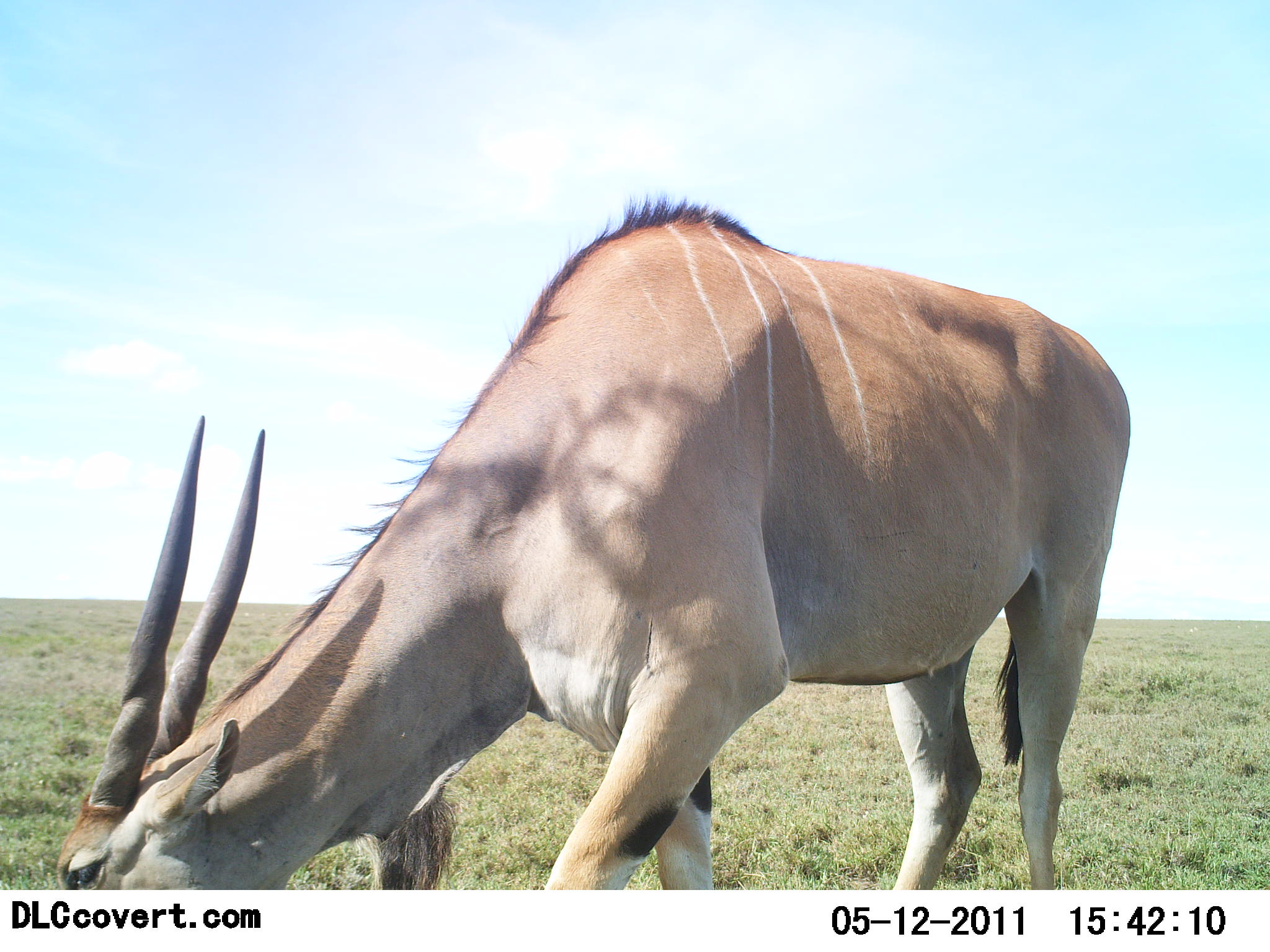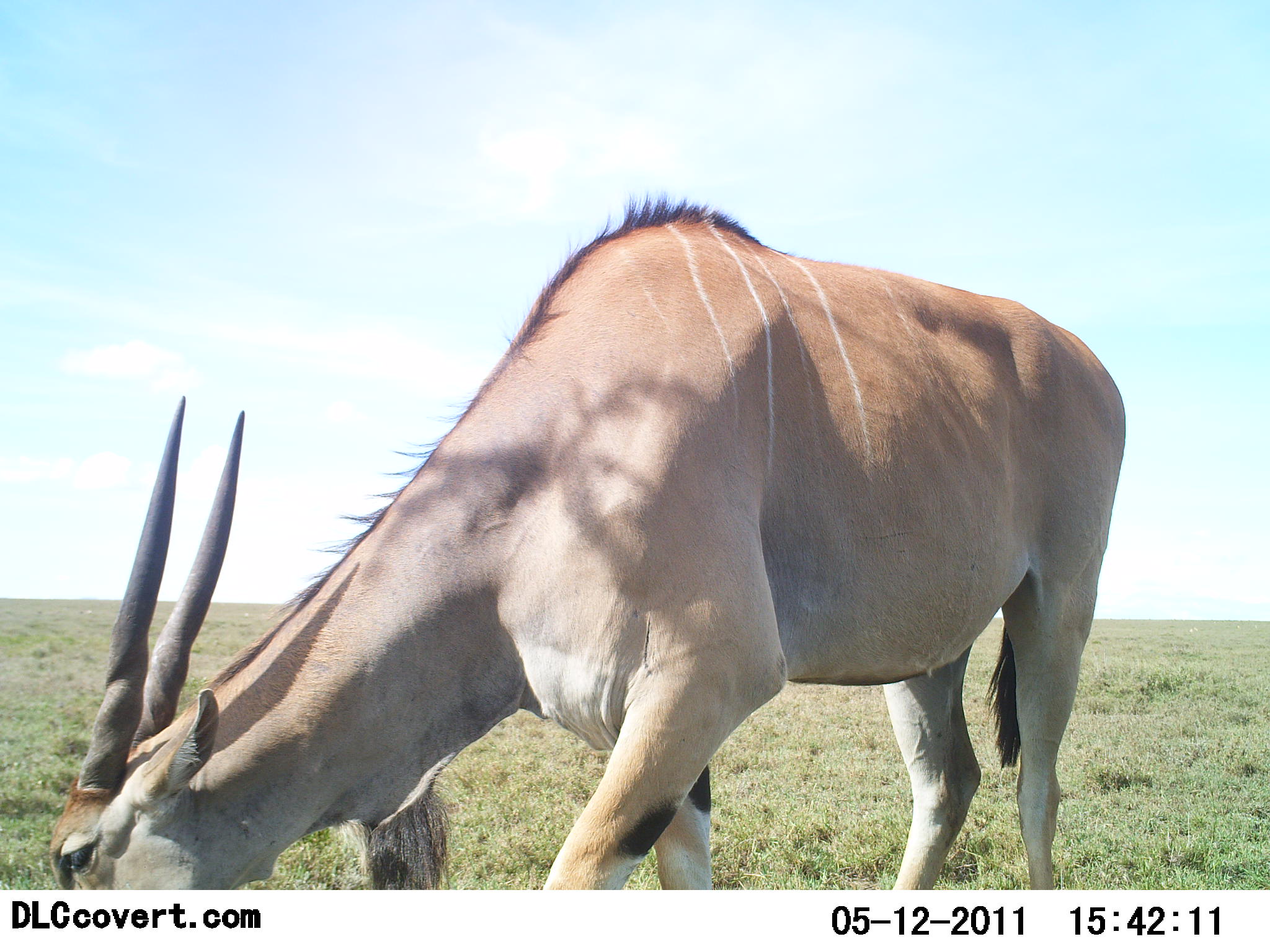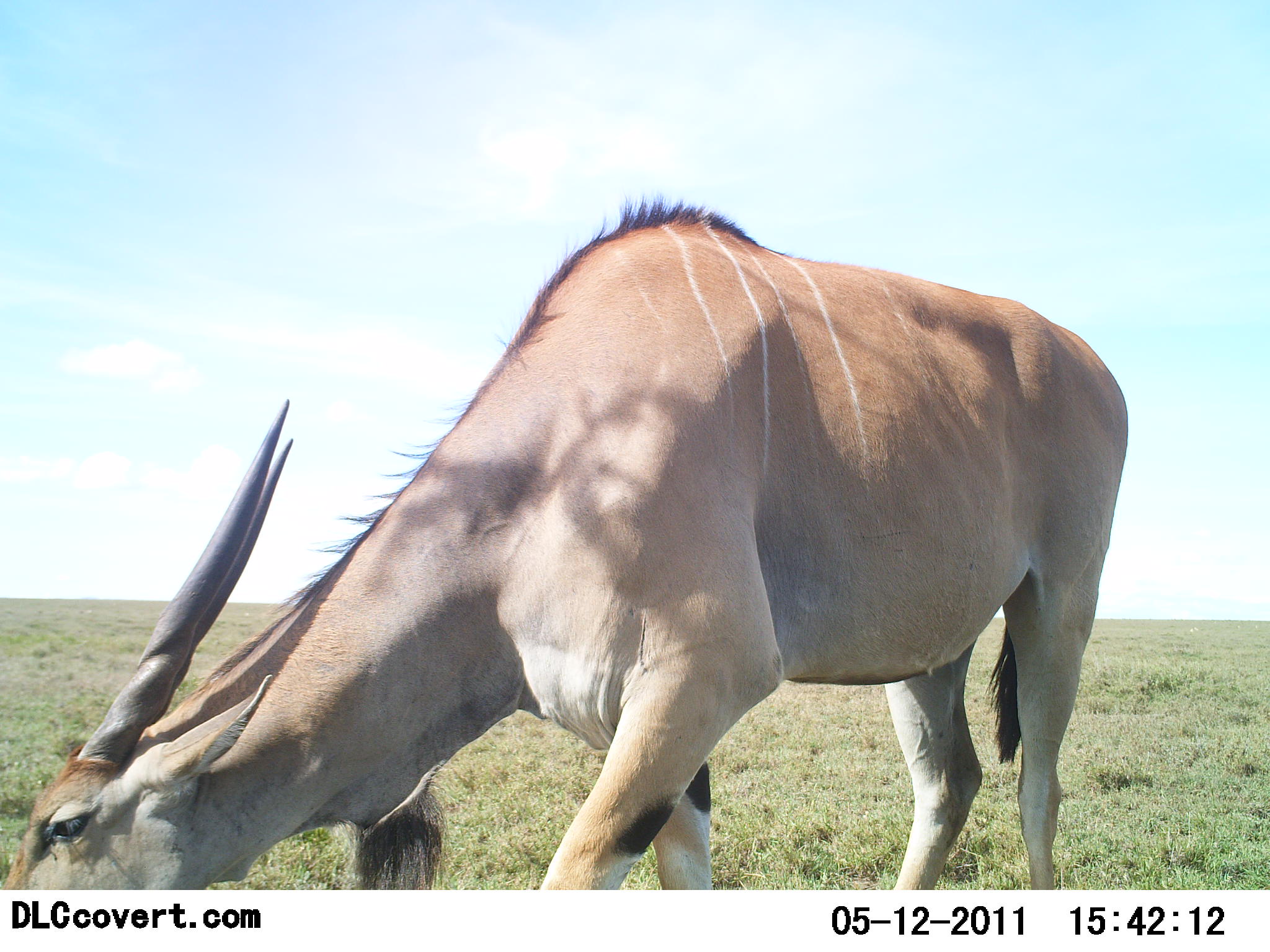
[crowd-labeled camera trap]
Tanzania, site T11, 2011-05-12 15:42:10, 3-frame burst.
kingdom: Animalia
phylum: Chordata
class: Mammalia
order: Artiodactyla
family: Bovidae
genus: Tragelaphus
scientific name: Tragelaphus oryx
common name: eland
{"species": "eland (Tragelaphus oryx)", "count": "1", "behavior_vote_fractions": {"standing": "18%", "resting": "0%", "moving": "0%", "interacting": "0%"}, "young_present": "0%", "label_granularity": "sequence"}